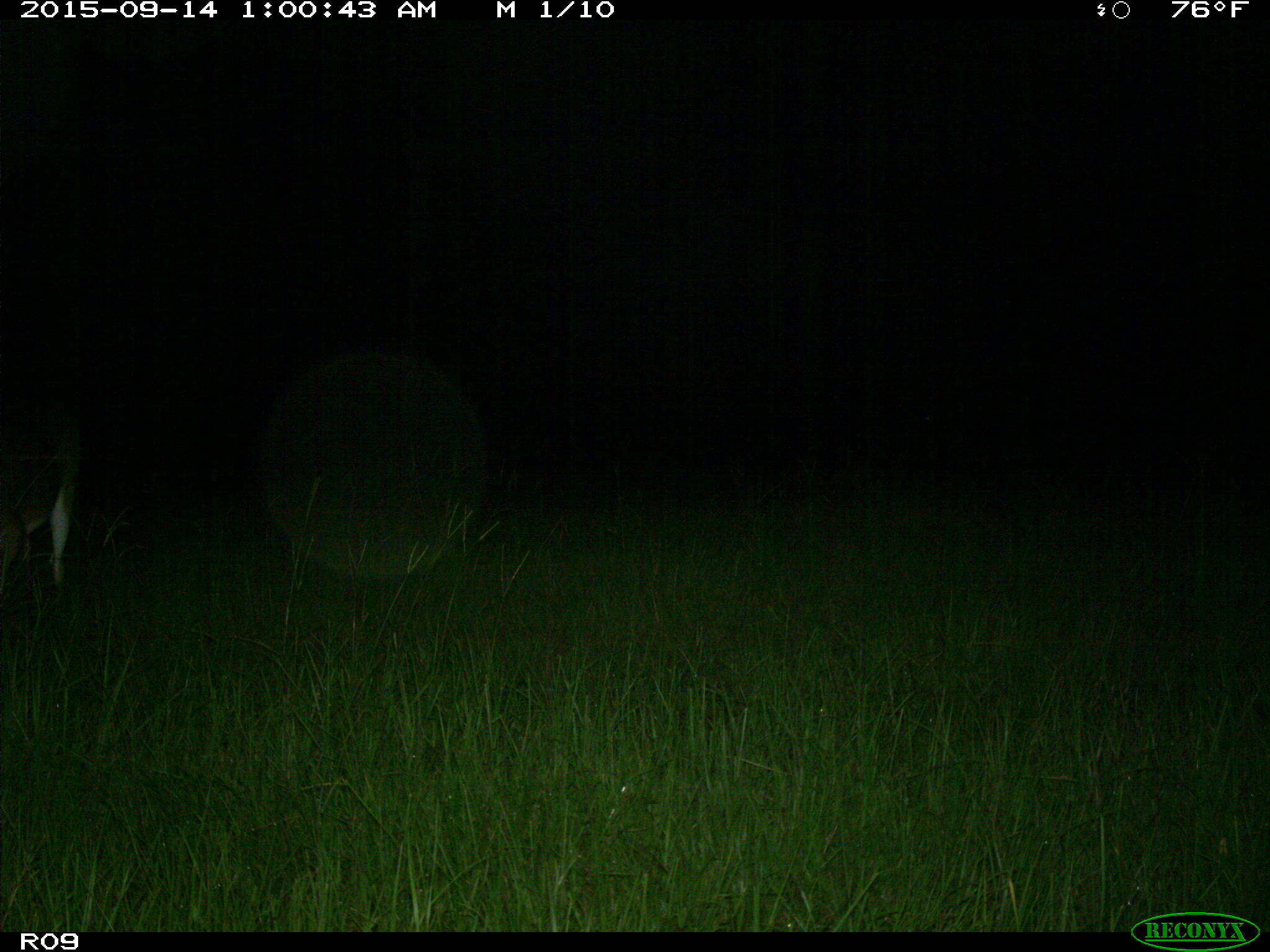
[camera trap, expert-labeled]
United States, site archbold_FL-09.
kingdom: Animalia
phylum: Chordata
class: Mammalia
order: Artiodactyla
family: Cervidae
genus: Odocoileus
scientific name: Odocoileus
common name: deer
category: unidentified deer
Unidentified deer (deer) (Odocoileus).